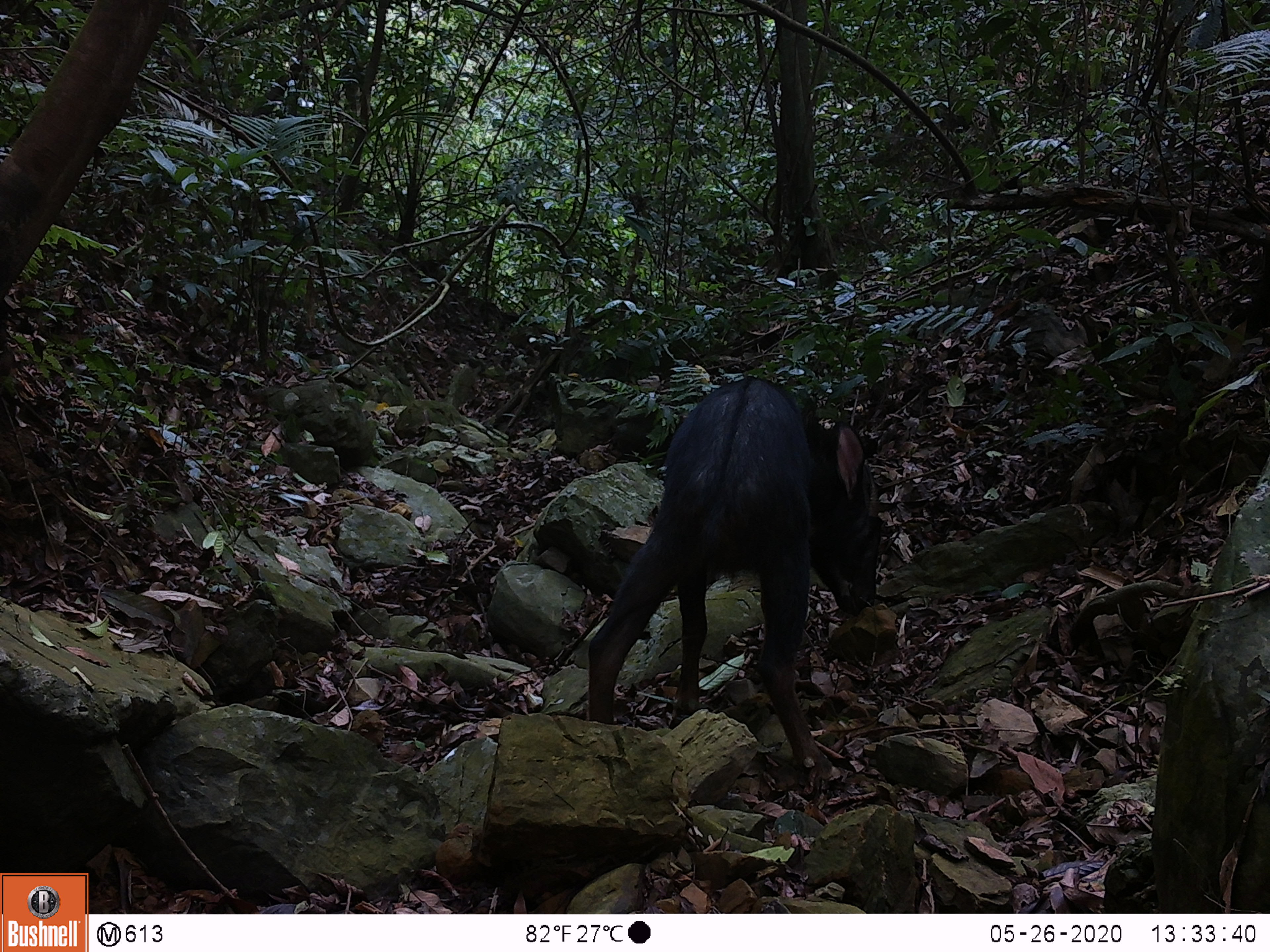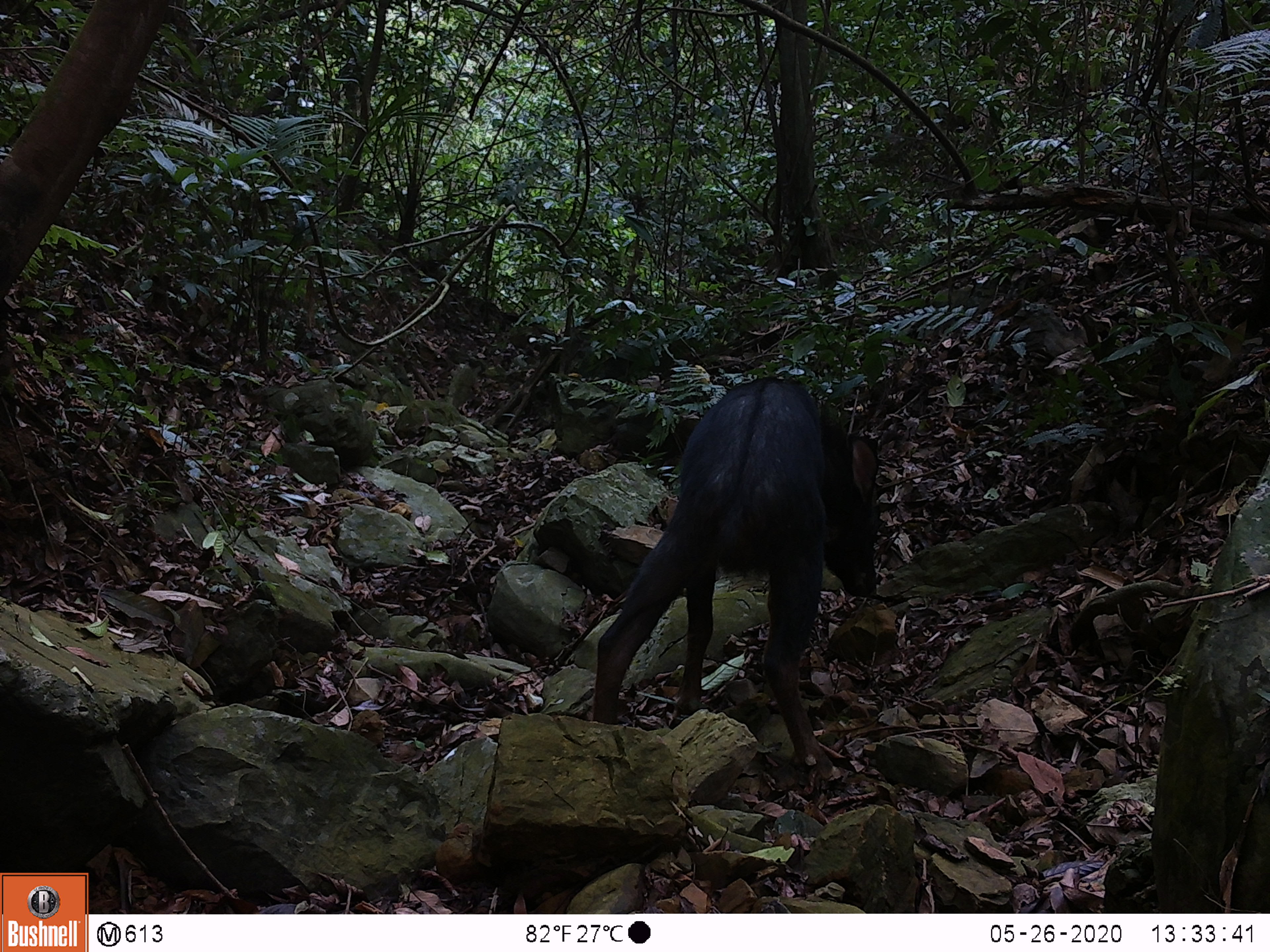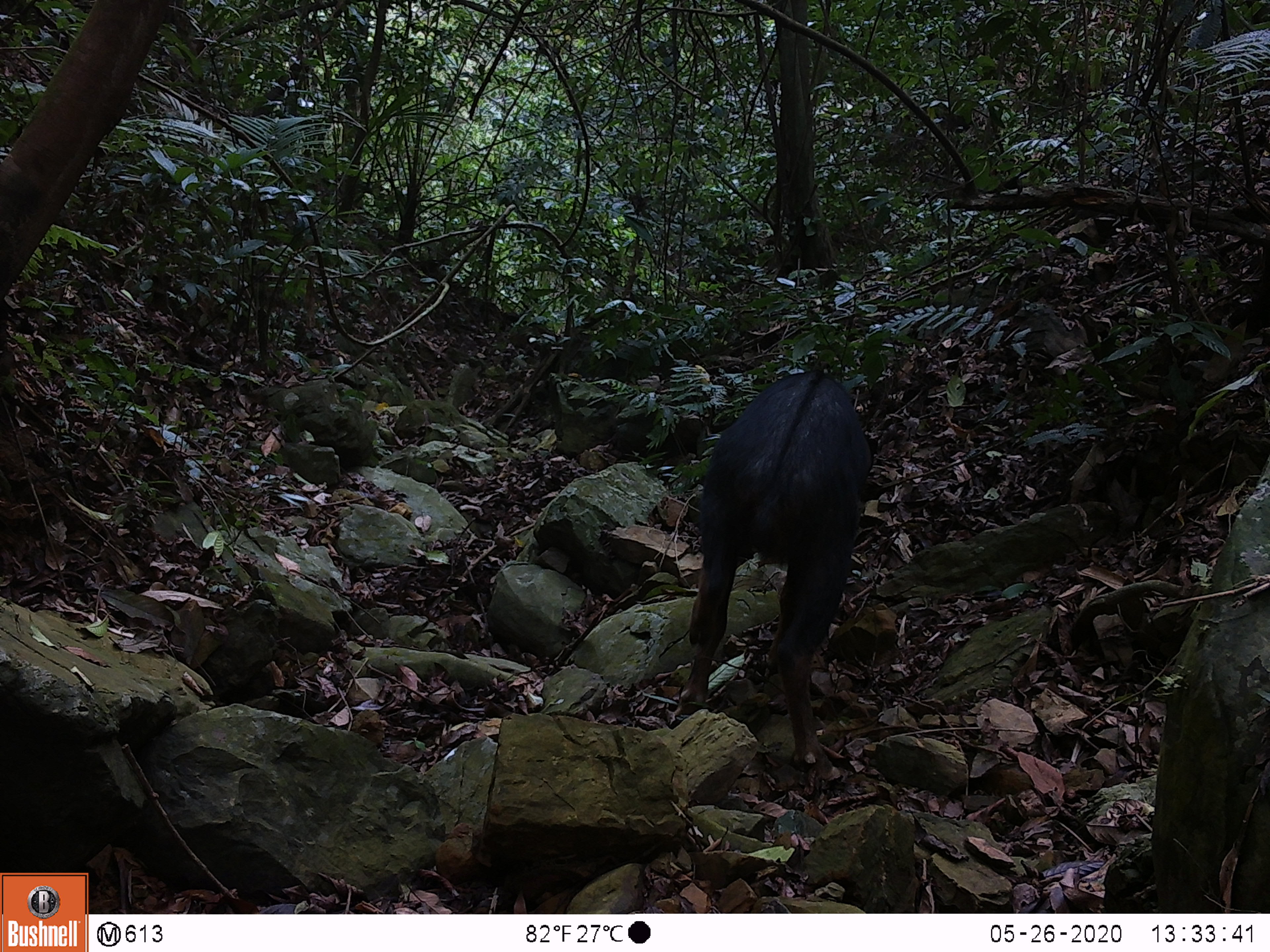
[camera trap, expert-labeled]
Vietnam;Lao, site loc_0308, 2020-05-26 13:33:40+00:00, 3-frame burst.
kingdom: Animalia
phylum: Chordata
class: Mammalia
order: Artiodactyla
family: Bovidae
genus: Capricornis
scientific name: Capricornis sumatraensis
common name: chinese serow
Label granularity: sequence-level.